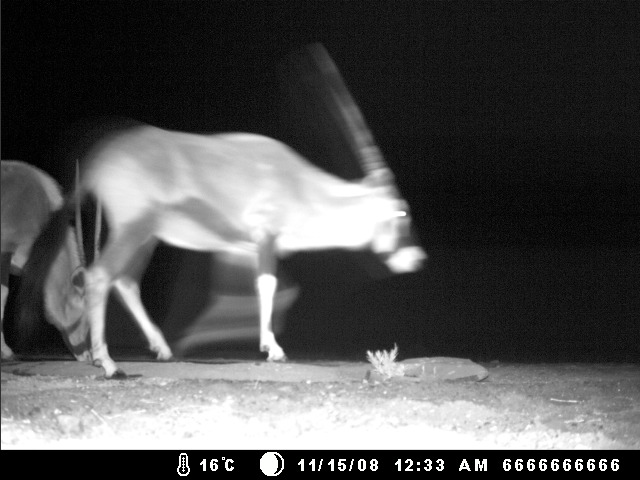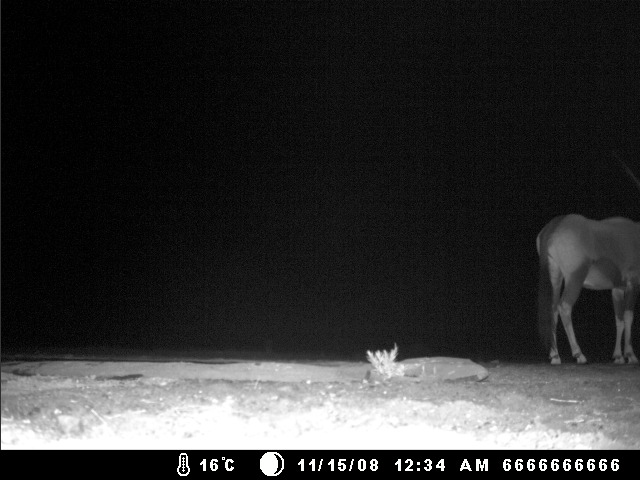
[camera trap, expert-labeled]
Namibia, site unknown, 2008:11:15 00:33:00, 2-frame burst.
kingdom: Animalia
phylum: Chordata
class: Mammalia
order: Artiodactyla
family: Bovidae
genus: Oryx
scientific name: Oryx gazella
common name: gemsbok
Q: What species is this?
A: Oryx gazella (gemsbok).